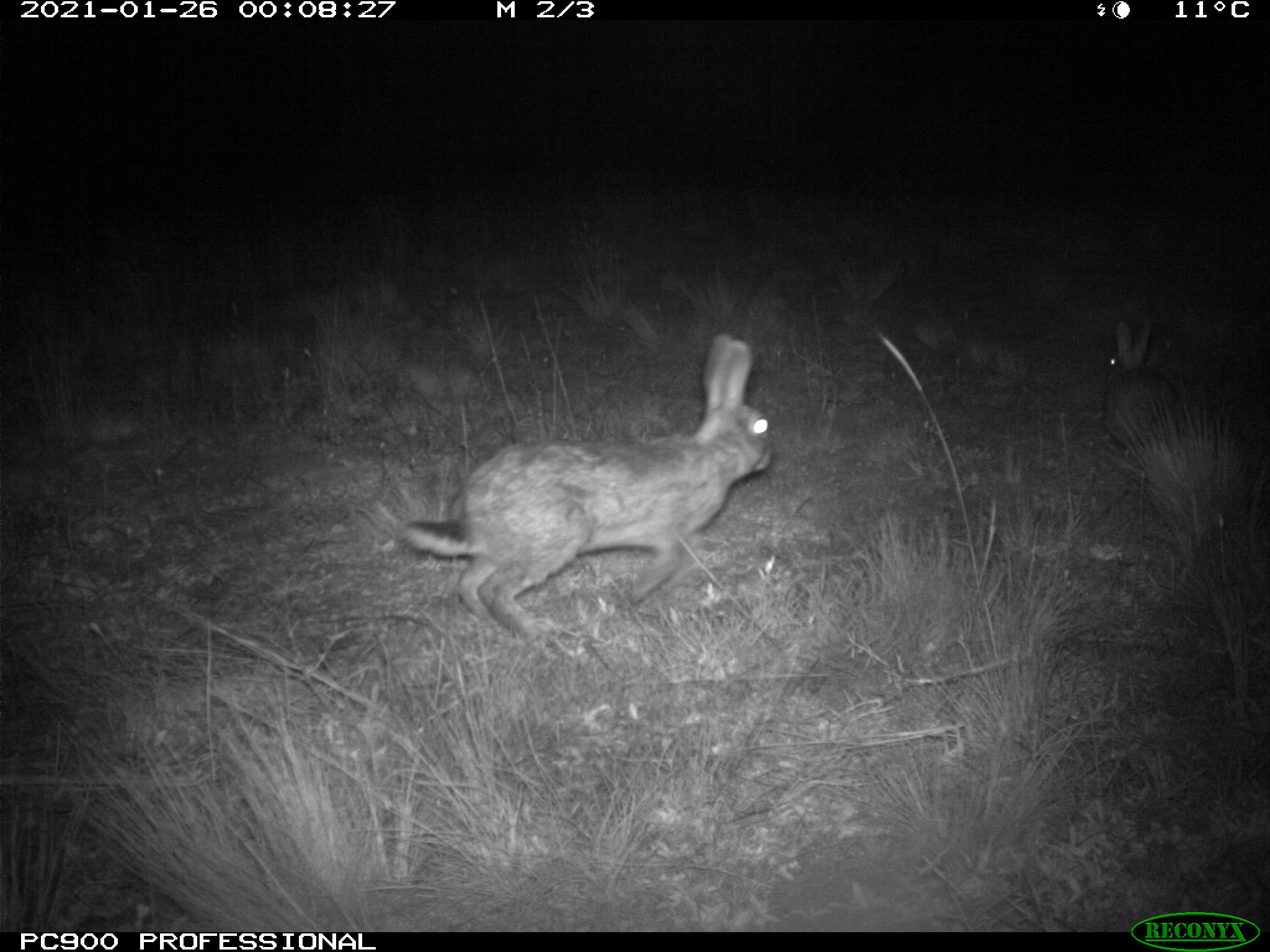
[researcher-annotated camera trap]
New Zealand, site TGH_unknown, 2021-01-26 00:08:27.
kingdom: Animalia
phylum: Chordata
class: Mammalia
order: Lagomorpha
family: Leporidae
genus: Oryctolagus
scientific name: Oryctolagus cuniculus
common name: european rabbit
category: rabbit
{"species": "rabbit (european rabbit) (Oryctolagus cuniculus)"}